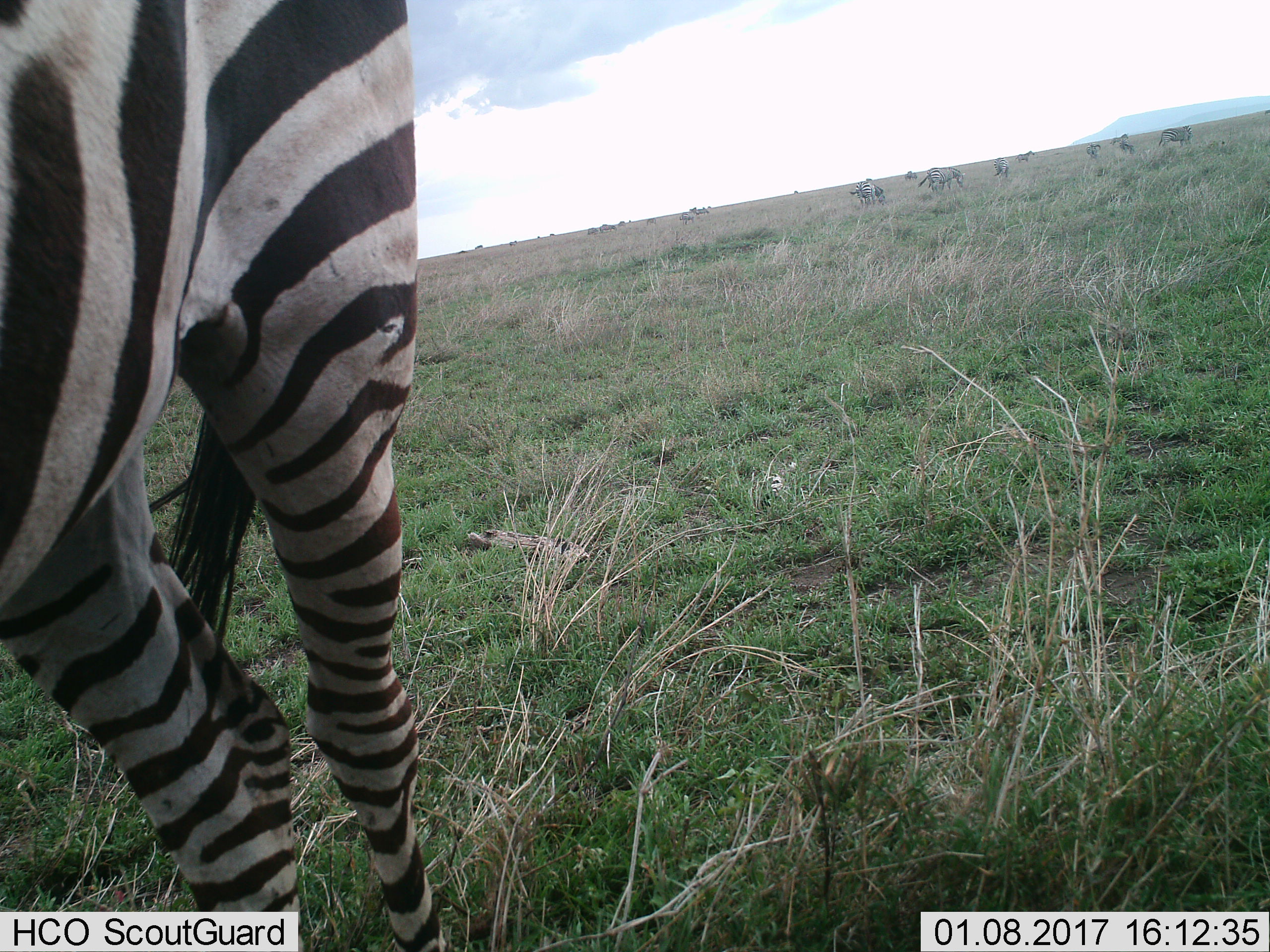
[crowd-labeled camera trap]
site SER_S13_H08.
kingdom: Animalia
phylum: Chordata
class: Mammalia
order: Perissodactyla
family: Equidae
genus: Equus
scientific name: Equus quagga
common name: plains zebra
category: zebraplains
Zebraplains (plains zebra) (Equus quagga), count 11-50. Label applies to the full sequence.